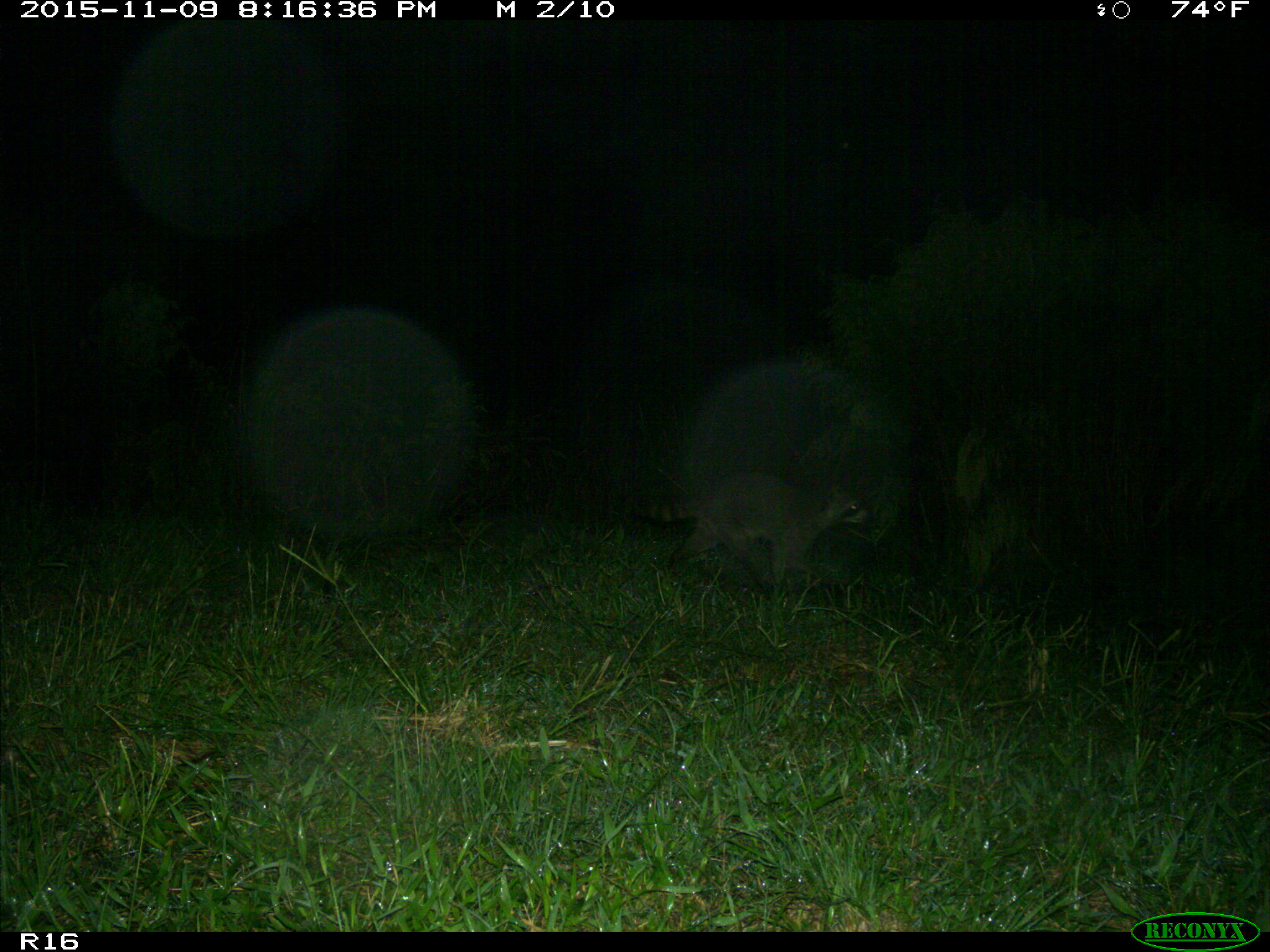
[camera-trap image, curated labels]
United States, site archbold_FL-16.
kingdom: Animalia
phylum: Chordata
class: Mammalia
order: Carnivora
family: Procyonidae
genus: Procyon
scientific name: Procyon lotor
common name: common raccoon